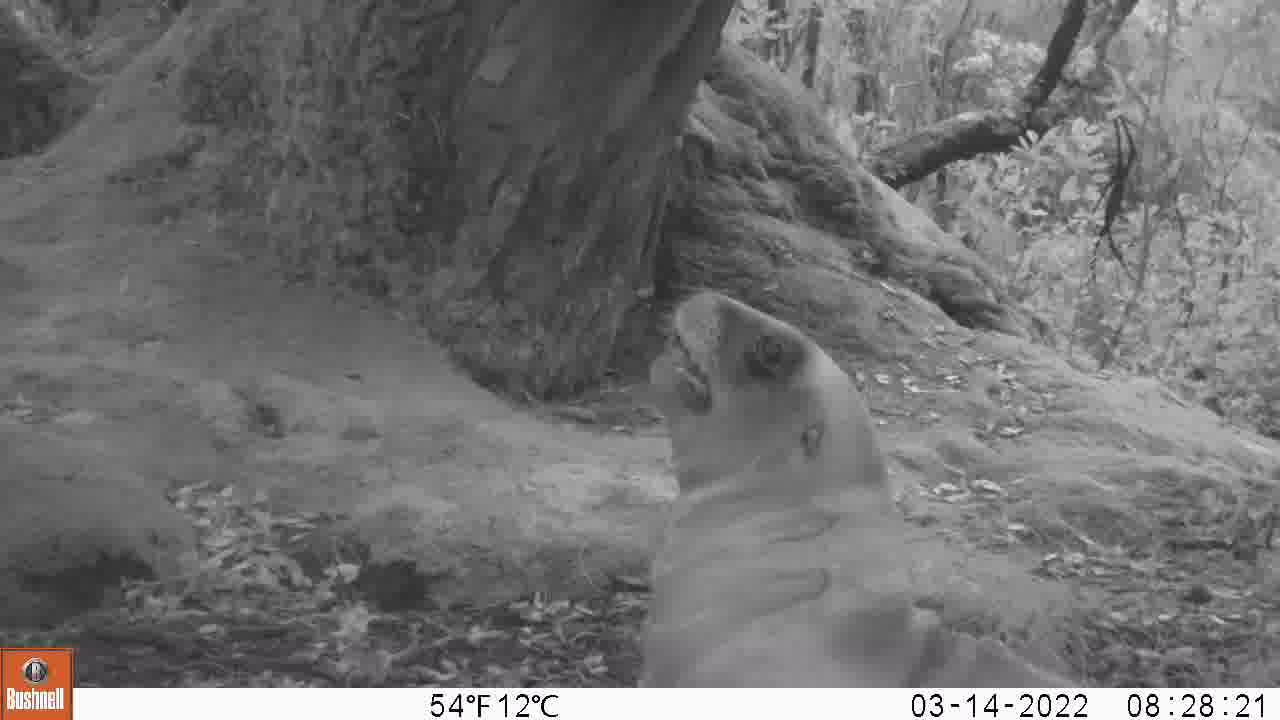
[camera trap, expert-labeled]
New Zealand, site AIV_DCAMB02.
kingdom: Animalia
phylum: Chordata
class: Mammalia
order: Carnivora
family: Otariidae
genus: Phocarctos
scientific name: Phocarctos hookeri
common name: new zealand sea lion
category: sealion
Sealion (new zealand sea lion) (Phocarctos hookeri).